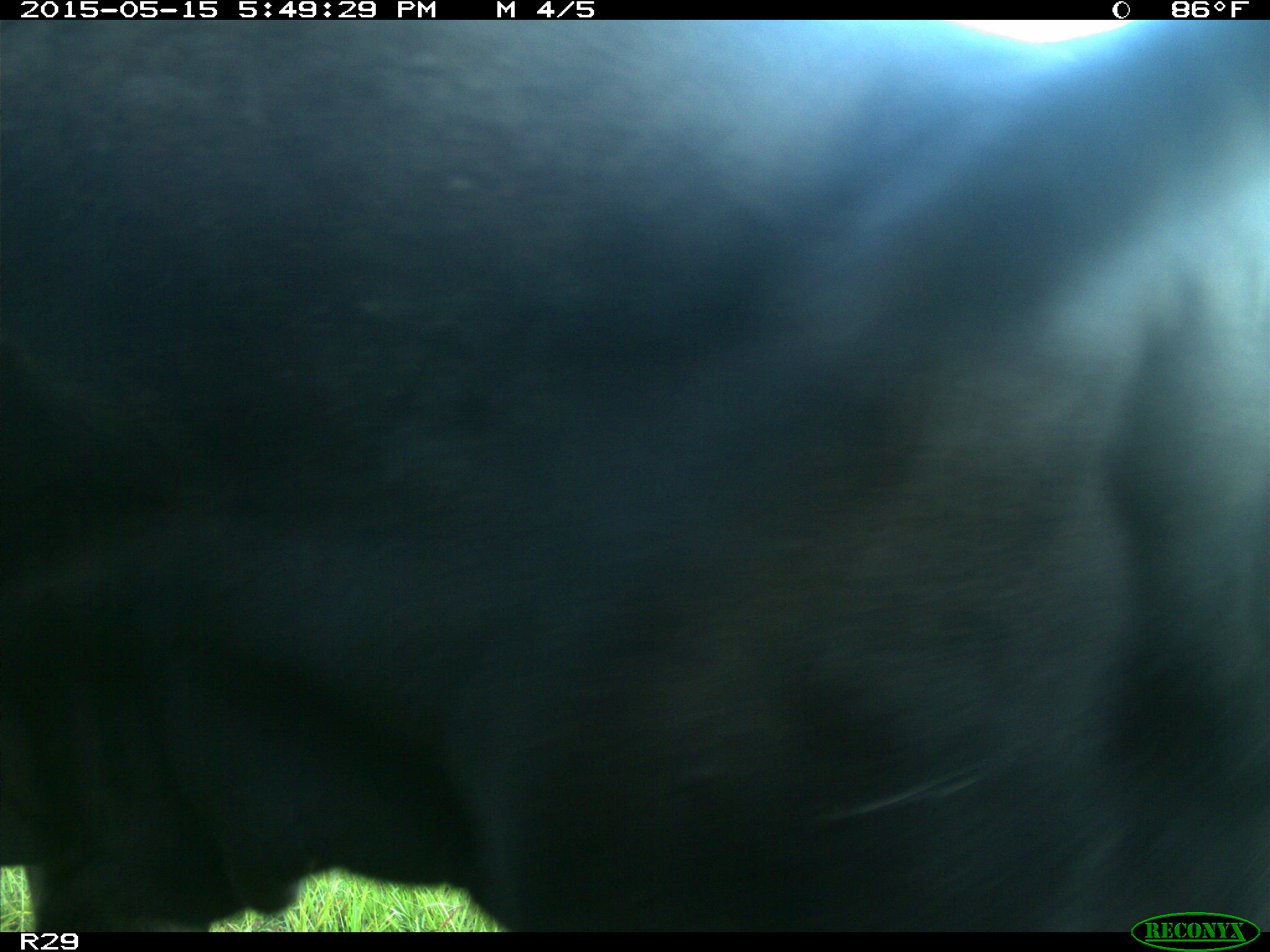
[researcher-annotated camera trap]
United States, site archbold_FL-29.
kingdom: Animalia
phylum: Chordata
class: Mammalia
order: Artiodactyla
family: Bovidae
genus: Bos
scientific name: Bos taurus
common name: domestic cow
Bos taurus (domestic cow).